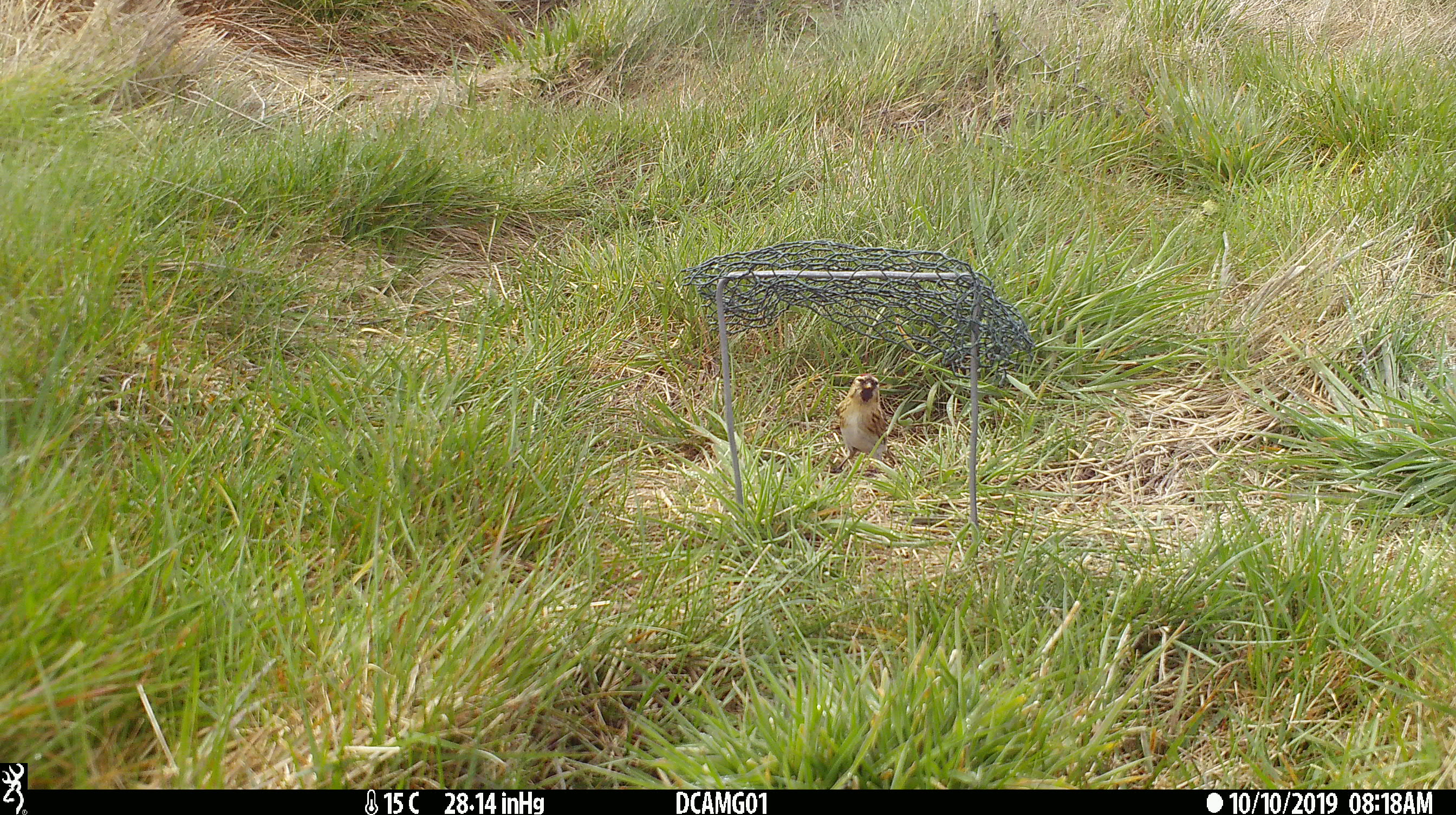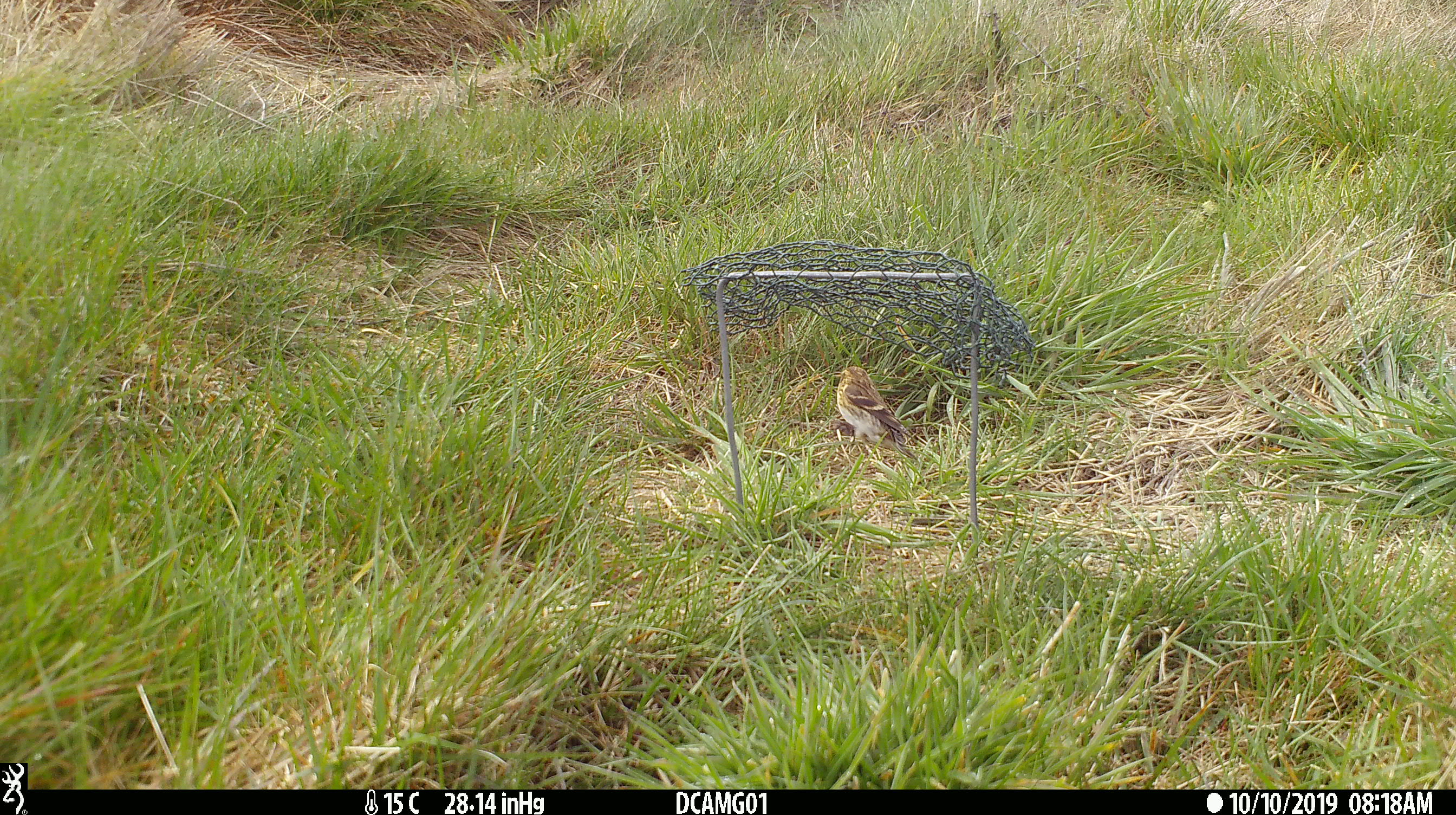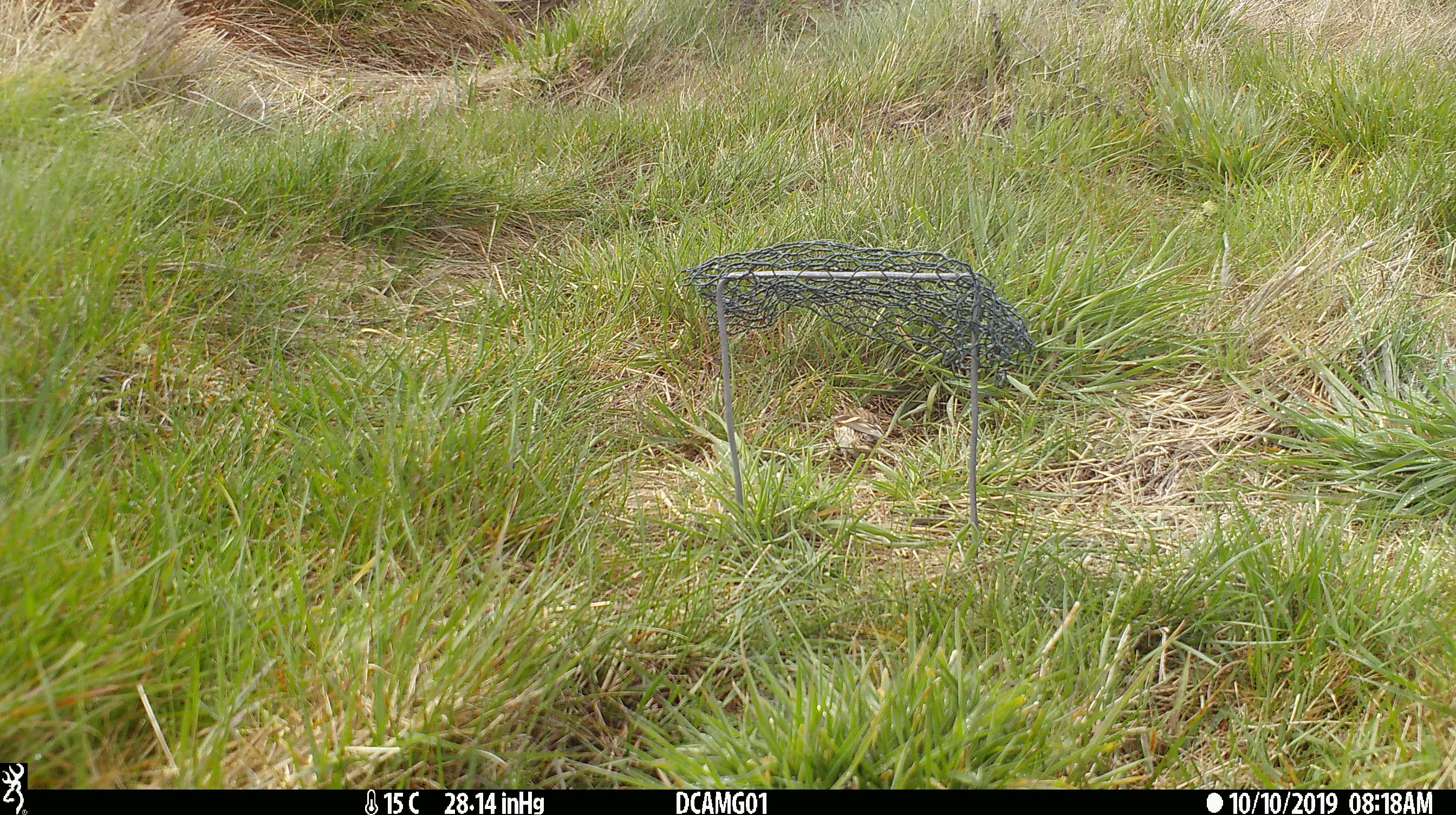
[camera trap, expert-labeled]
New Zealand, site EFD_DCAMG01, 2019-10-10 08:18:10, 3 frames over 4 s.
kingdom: Animalia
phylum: Chordata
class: Aves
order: Passeriformes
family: Fringillidae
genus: Acanthis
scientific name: Acanthis flammea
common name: common redpoll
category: redpoll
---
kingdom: Animalia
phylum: Chordata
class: Mammalia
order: Rodentia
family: Muridae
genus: Mus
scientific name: Mus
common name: mouse